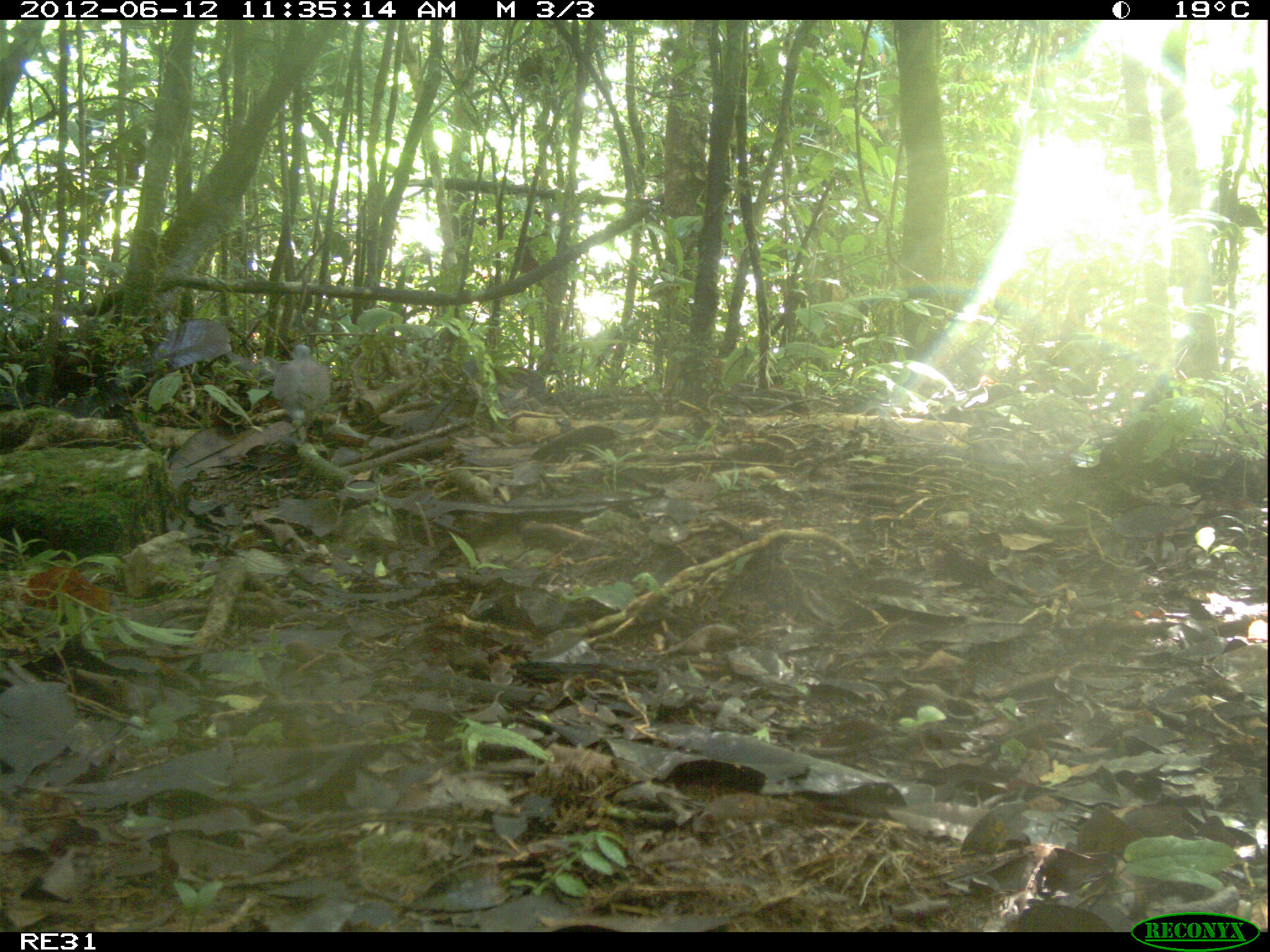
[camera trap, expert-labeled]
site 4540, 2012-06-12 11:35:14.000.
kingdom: Animalia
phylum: Chordata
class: Aves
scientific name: Aves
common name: bird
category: unknown bird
Unknown bird (bird) (Aves), count 1.